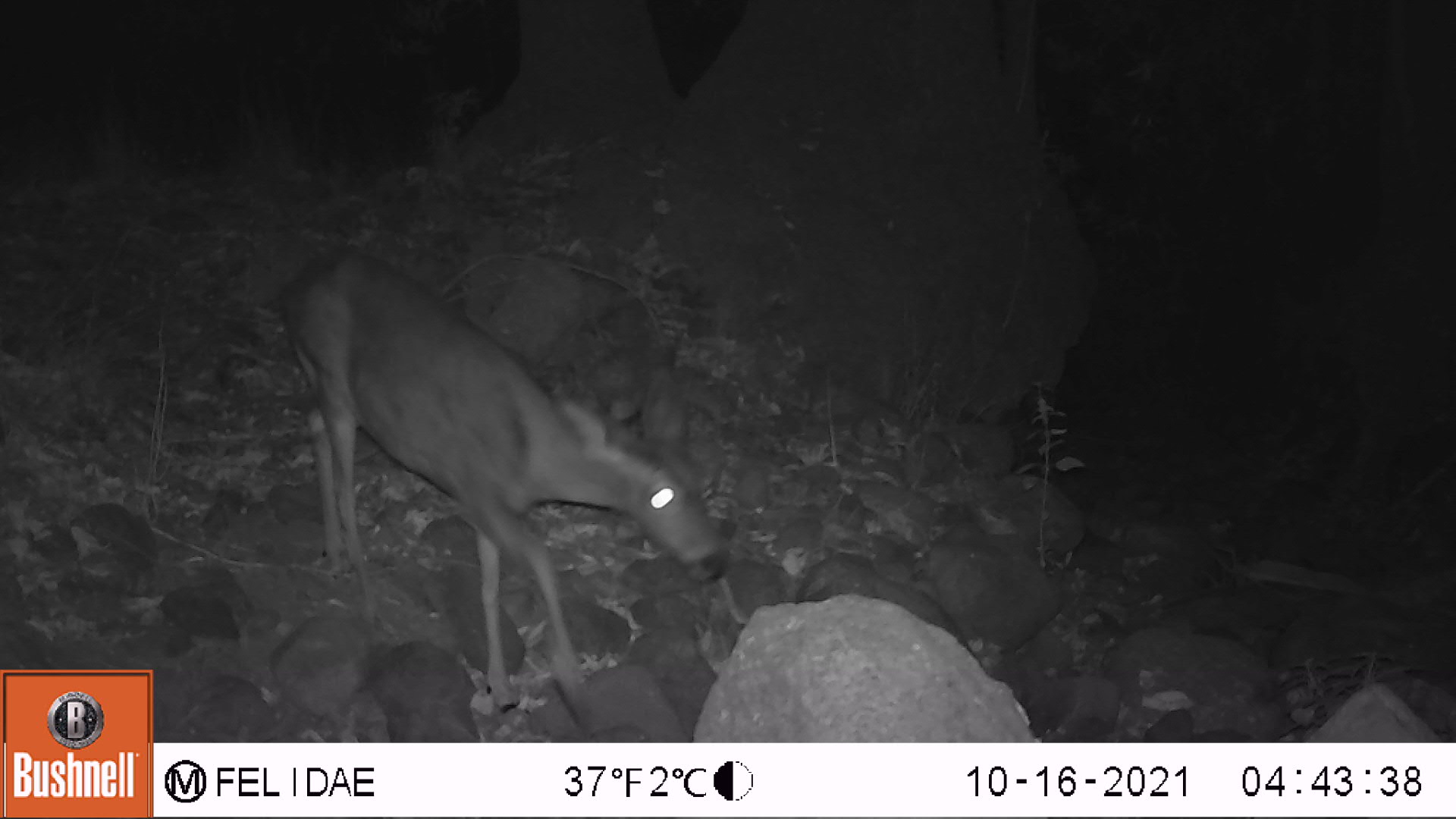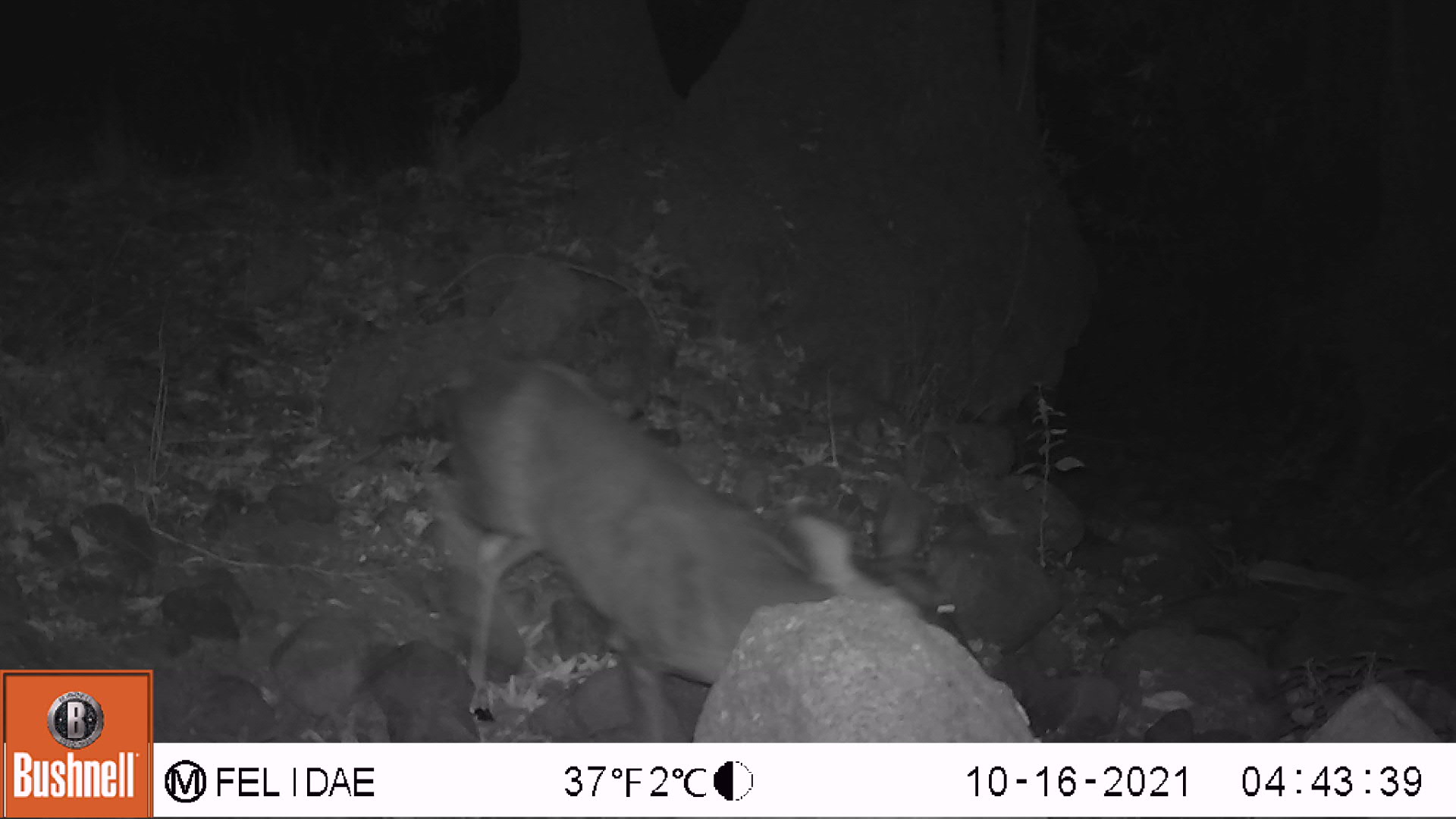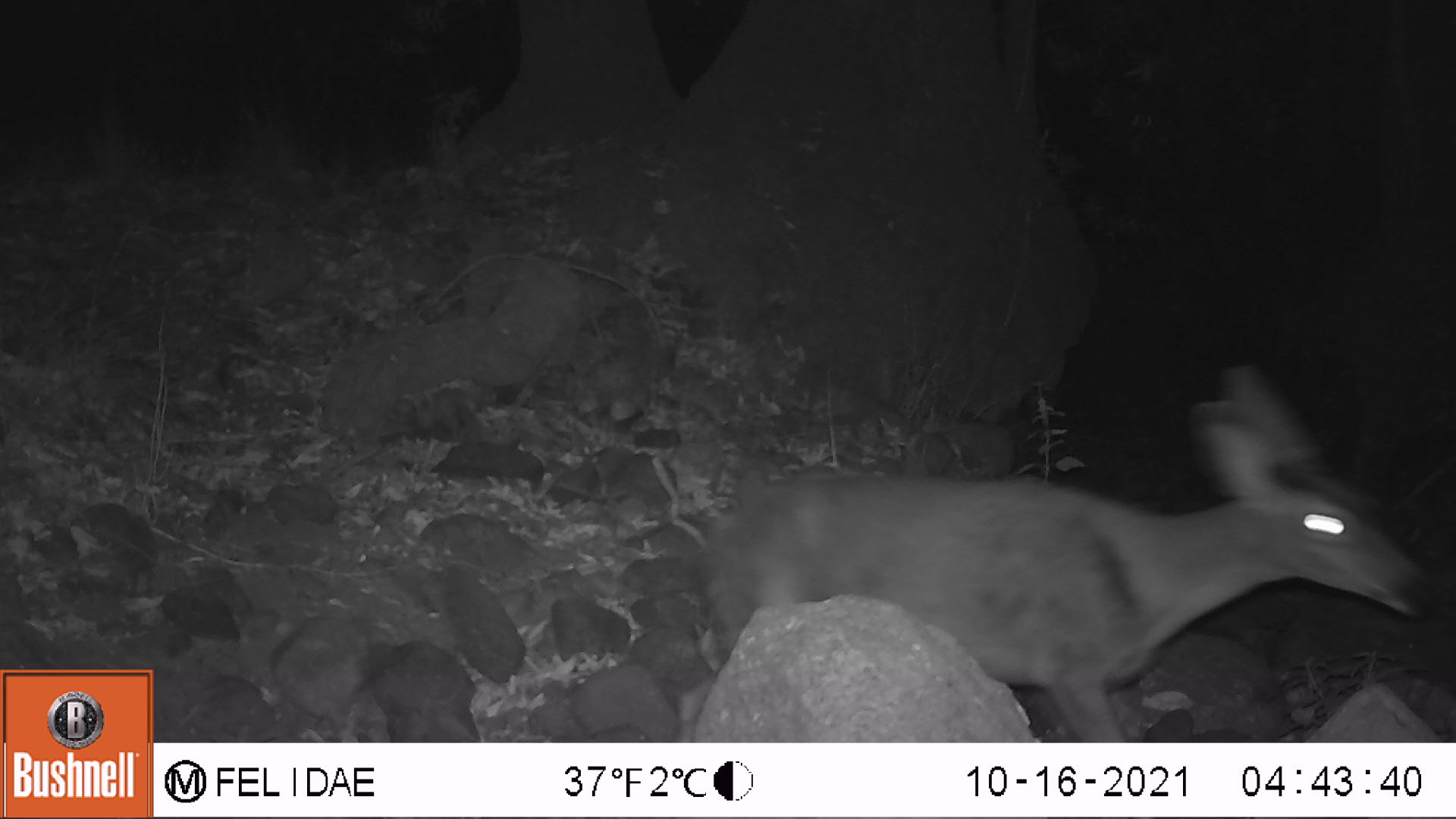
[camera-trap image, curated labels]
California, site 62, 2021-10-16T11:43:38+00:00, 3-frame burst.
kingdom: Animalia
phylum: Chordata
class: Mammalia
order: Artiodactyla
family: Cervidae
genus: Odocoileus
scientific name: Odocoileus hemionus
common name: mule deer